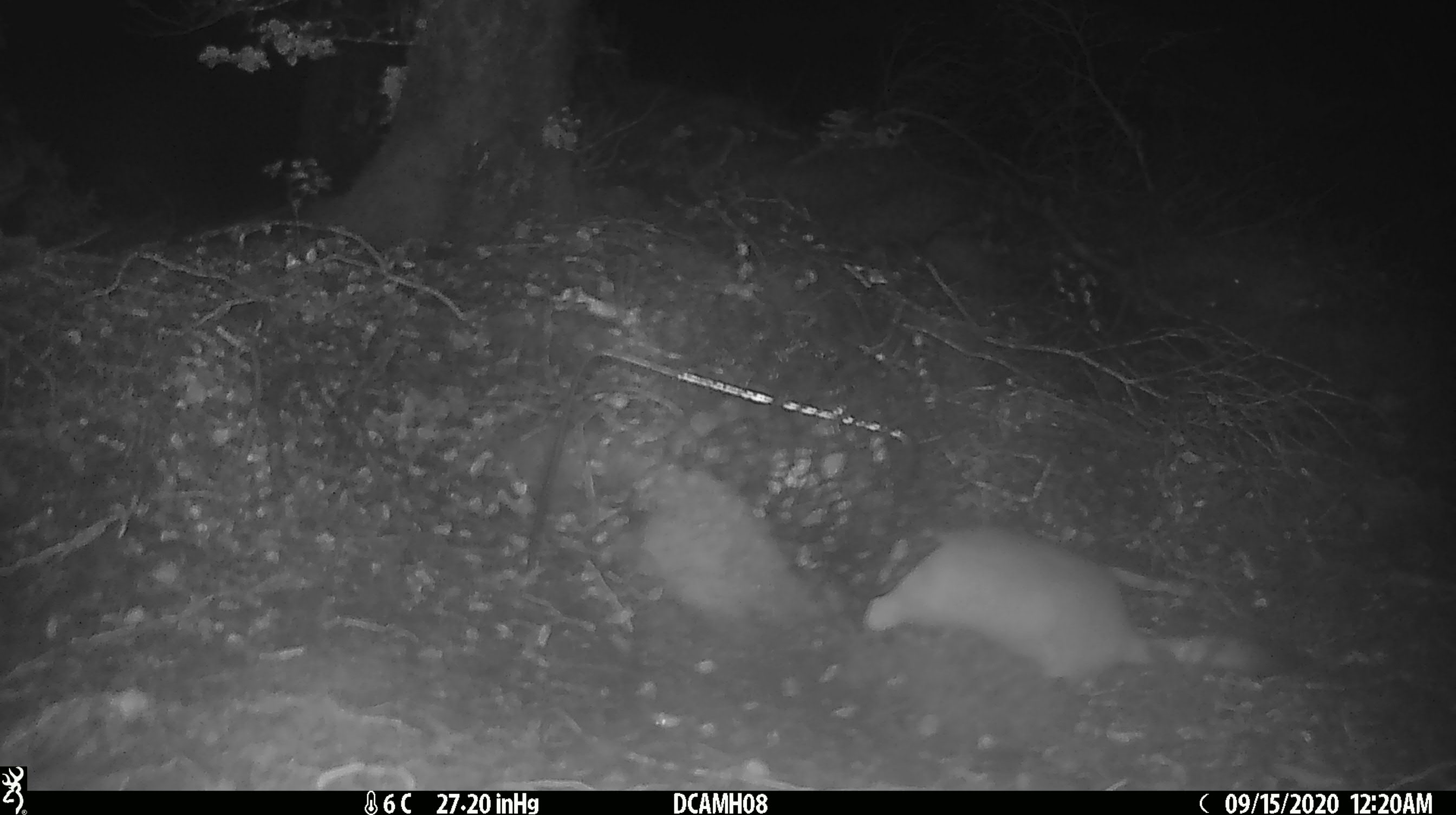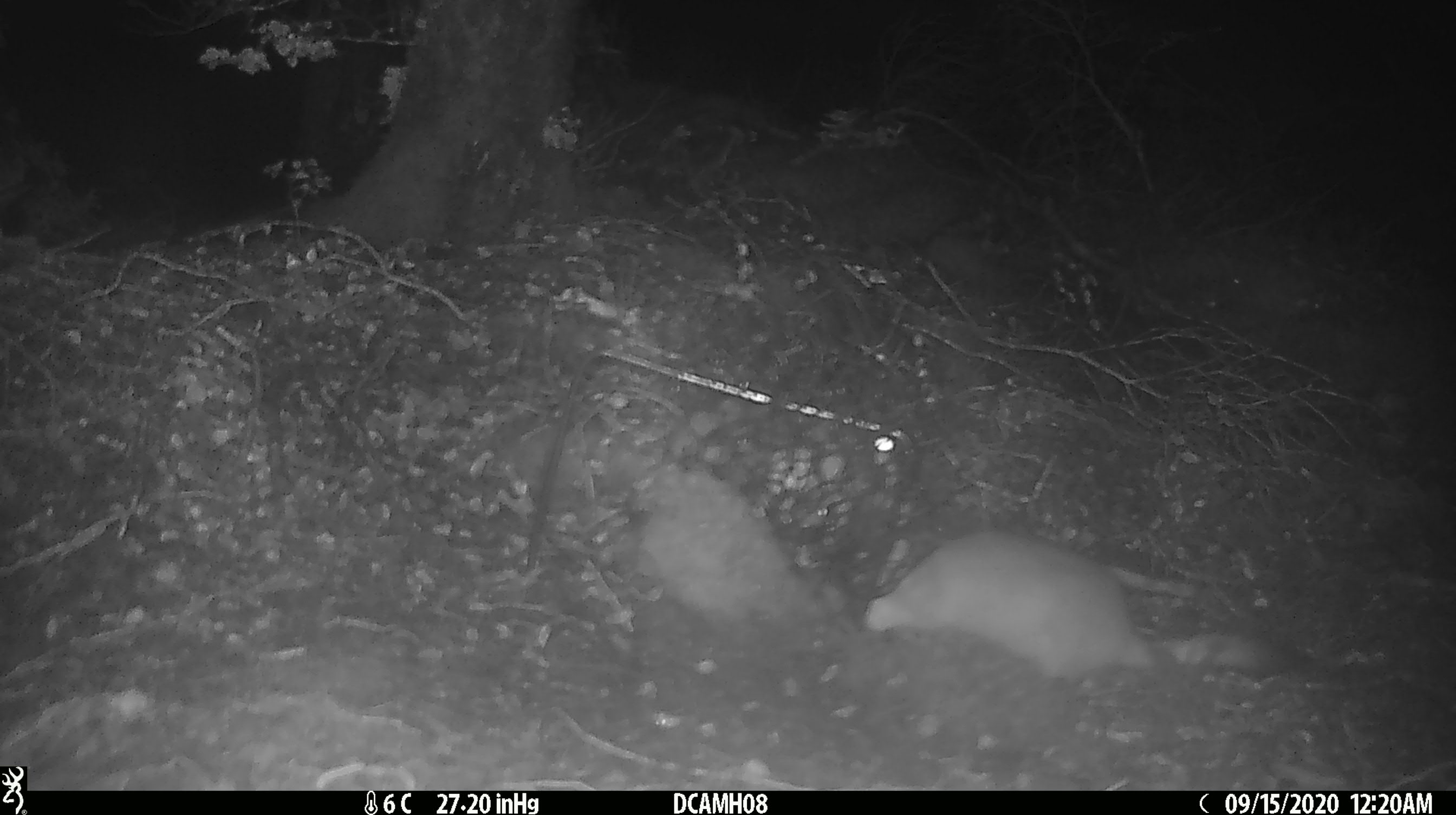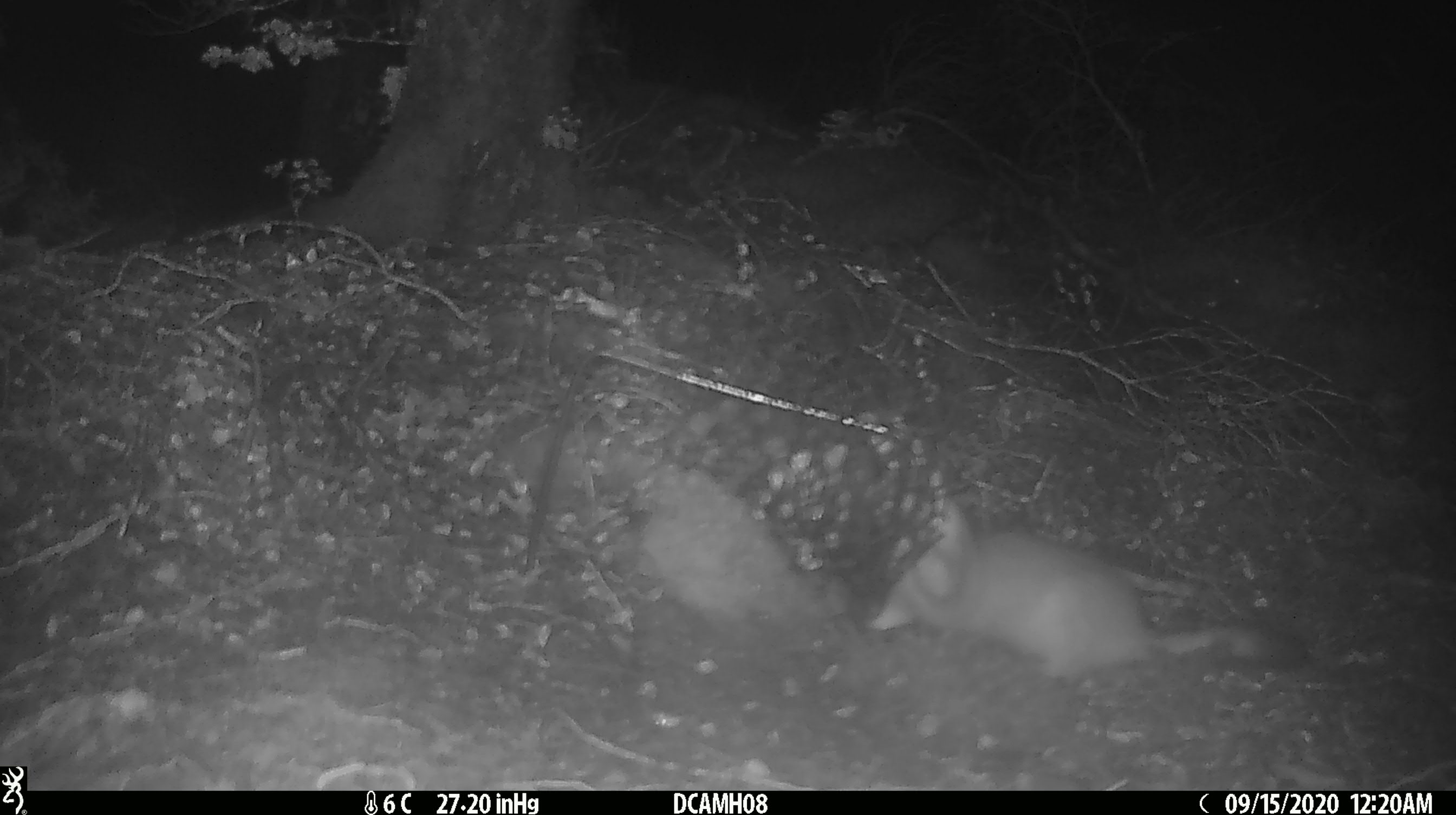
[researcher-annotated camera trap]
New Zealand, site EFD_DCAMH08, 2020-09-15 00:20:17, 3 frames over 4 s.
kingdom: Animalia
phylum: Chordata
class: Mammalia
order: Carnivora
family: Mustelidae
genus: Mustela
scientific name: Mustela erminea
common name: stoat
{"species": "stoat (Mustela erminea)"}